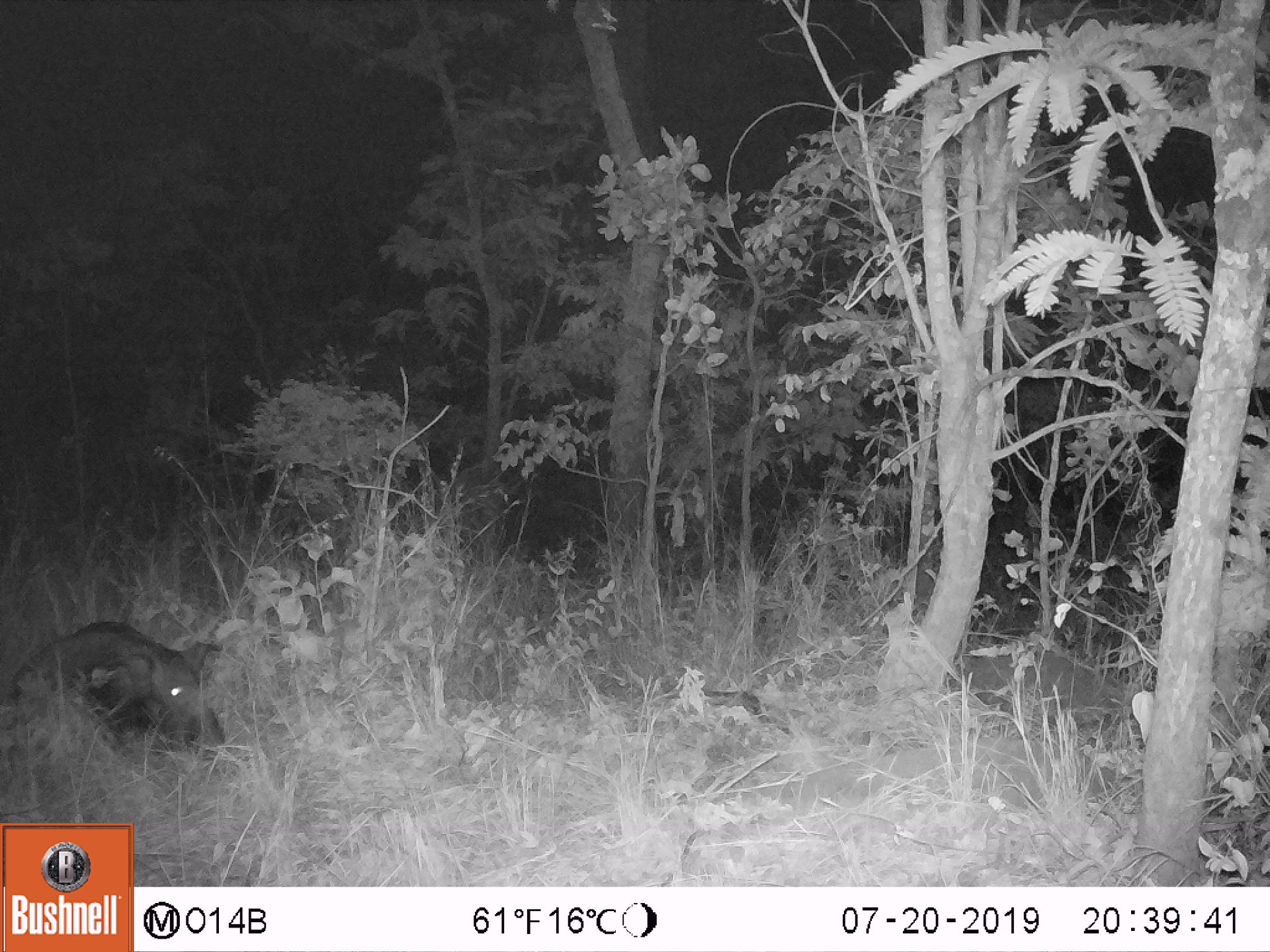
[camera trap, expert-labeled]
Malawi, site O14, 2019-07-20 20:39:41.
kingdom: Animalia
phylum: Chordata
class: Mammalia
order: Artiodactyla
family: Suidae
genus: Potamochoerus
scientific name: Potamochoerus larvatus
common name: bushpig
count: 1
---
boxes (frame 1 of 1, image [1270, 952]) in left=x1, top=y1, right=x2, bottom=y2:
bushpig: left=6, top=615, right=230, bottom=768